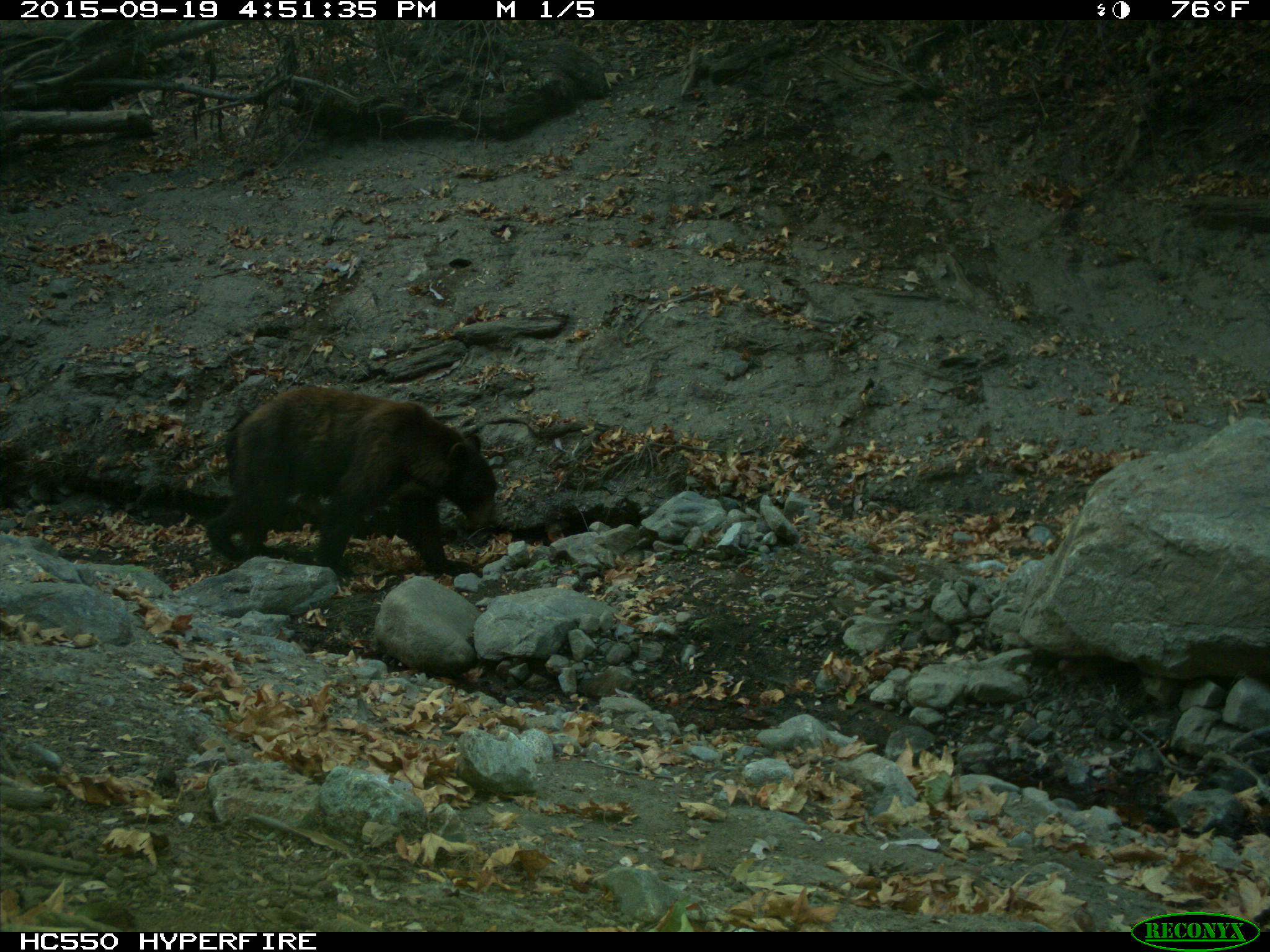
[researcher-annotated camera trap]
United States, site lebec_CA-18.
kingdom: Animalia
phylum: Chordata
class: Mammalia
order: Carnivora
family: Ursidae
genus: Ursus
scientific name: Ursus americanus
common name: american black bear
Ursus americanus (american black bear).